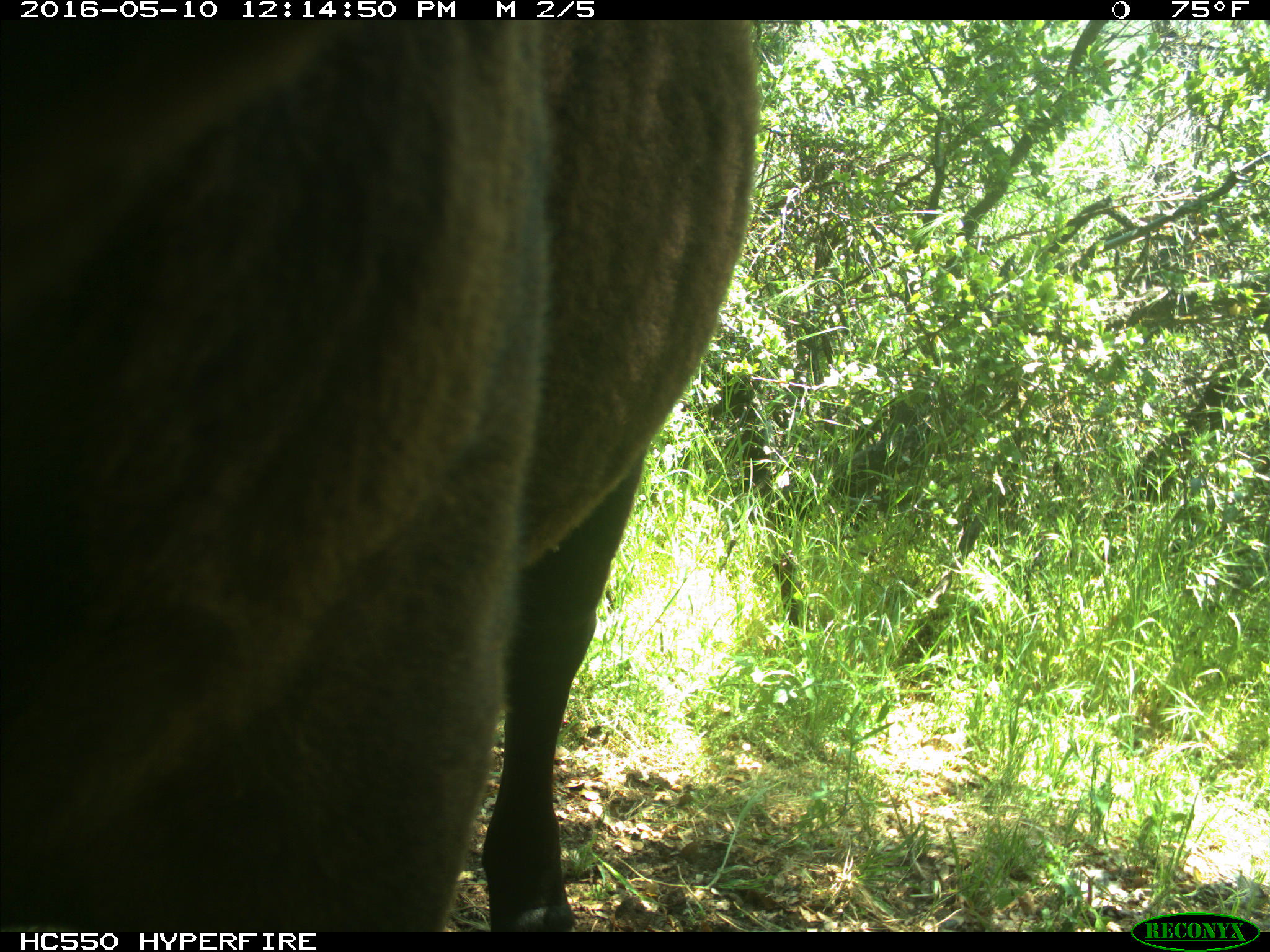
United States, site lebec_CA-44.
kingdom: Animalia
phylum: Chordata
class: Mammalia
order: Artiodactyla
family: Bovidae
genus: Bos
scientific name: Bos taurus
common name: domestic cow